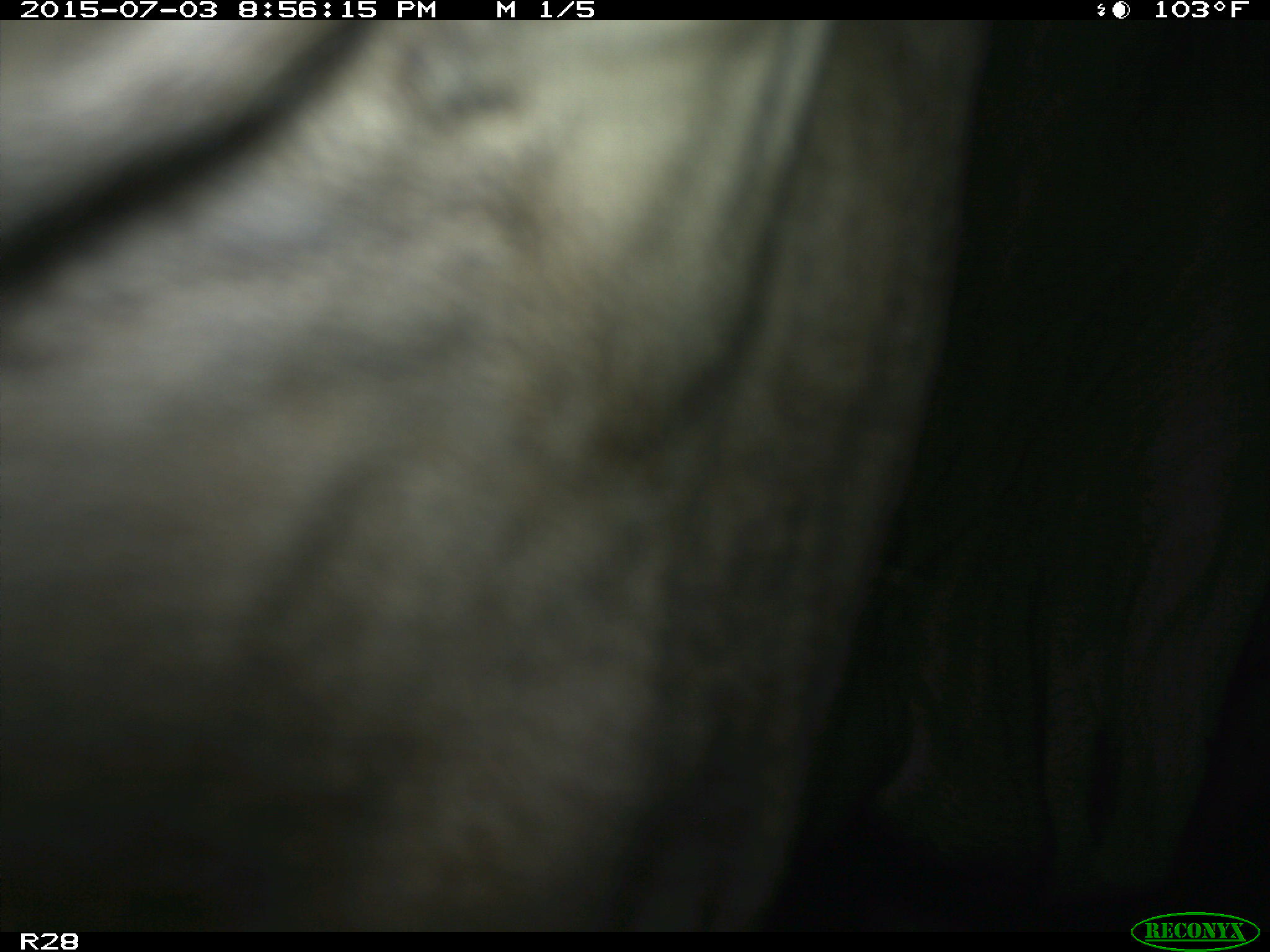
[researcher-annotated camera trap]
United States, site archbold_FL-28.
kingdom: Animalia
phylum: Chordata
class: Mammalia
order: Artiodactyla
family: Bovidae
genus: Bos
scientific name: Bos taurus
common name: domestic cow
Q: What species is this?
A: Bos taurus (domestic cow).